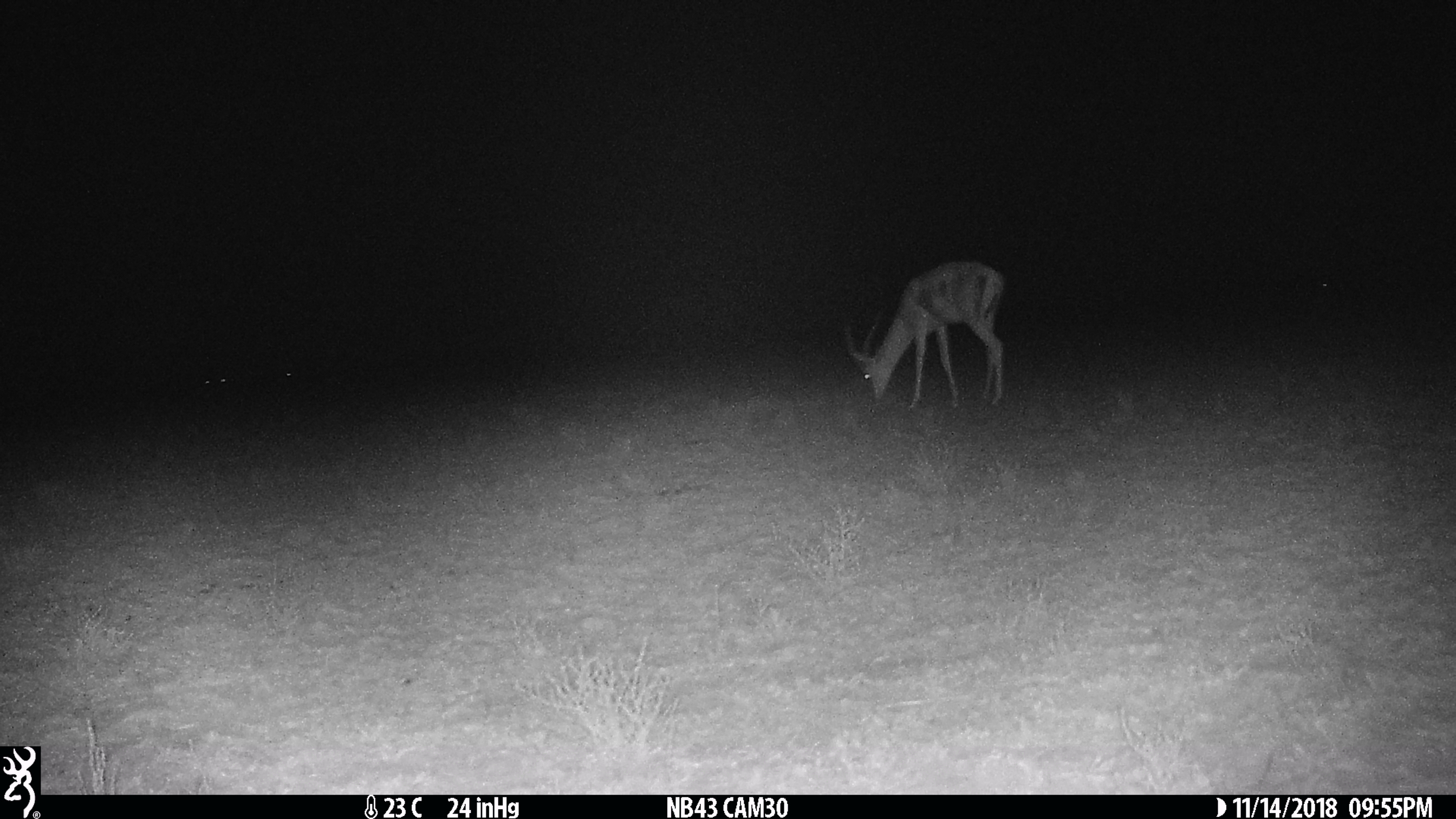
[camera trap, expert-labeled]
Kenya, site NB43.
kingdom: Animalia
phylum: Chordata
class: Mammalia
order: Artiodactyla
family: Bovidae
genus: Nanger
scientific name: Nanger granti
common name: grant's gazelle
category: gazelle grants